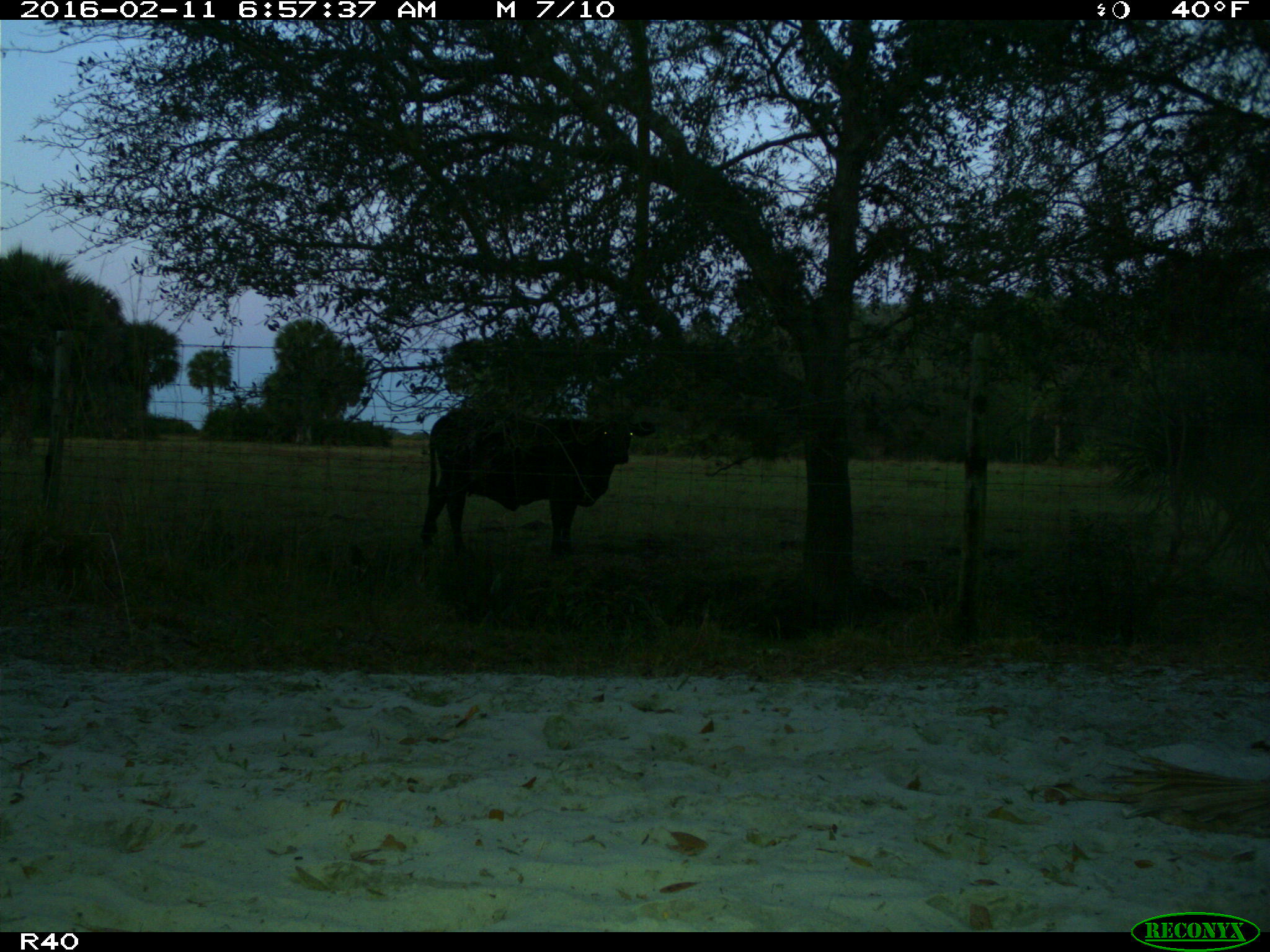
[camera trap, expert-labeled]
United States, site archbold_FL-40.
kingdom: Animalia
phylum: Chordata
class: Mammalia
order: Artiodactyla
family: Bovidae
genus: Bos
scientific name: Bos taurus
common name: domestic cow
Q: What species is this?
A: Bos taurus (domestic cow).